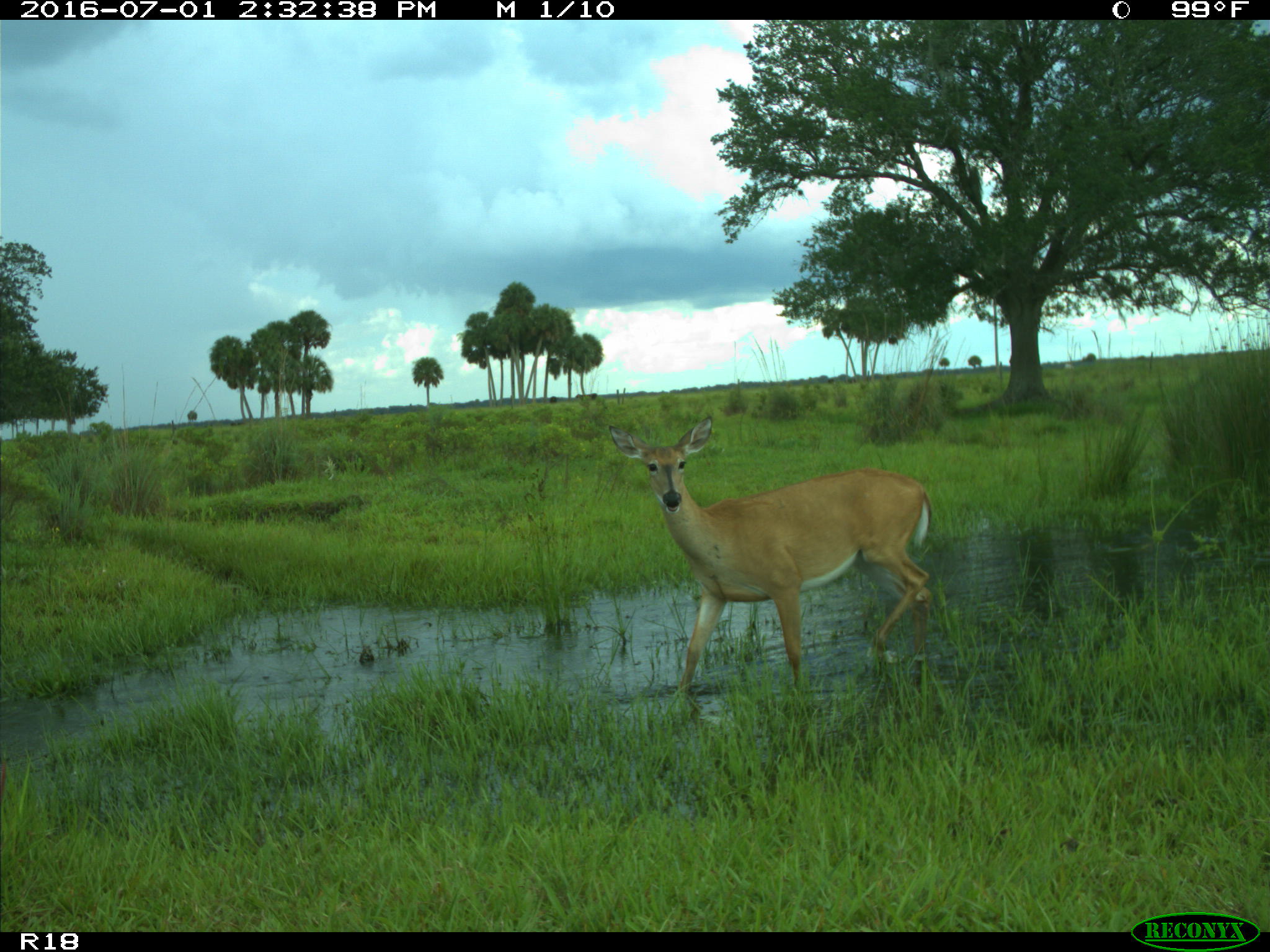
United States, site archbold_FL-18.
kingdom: Animalia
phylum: Chordata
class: Mammalia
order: Artiodactyla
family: Cervidae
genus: Odocoileus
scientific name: Odocoileus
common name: deer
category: unidentified deer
Unidentified deer (deer) (Odocoileus).